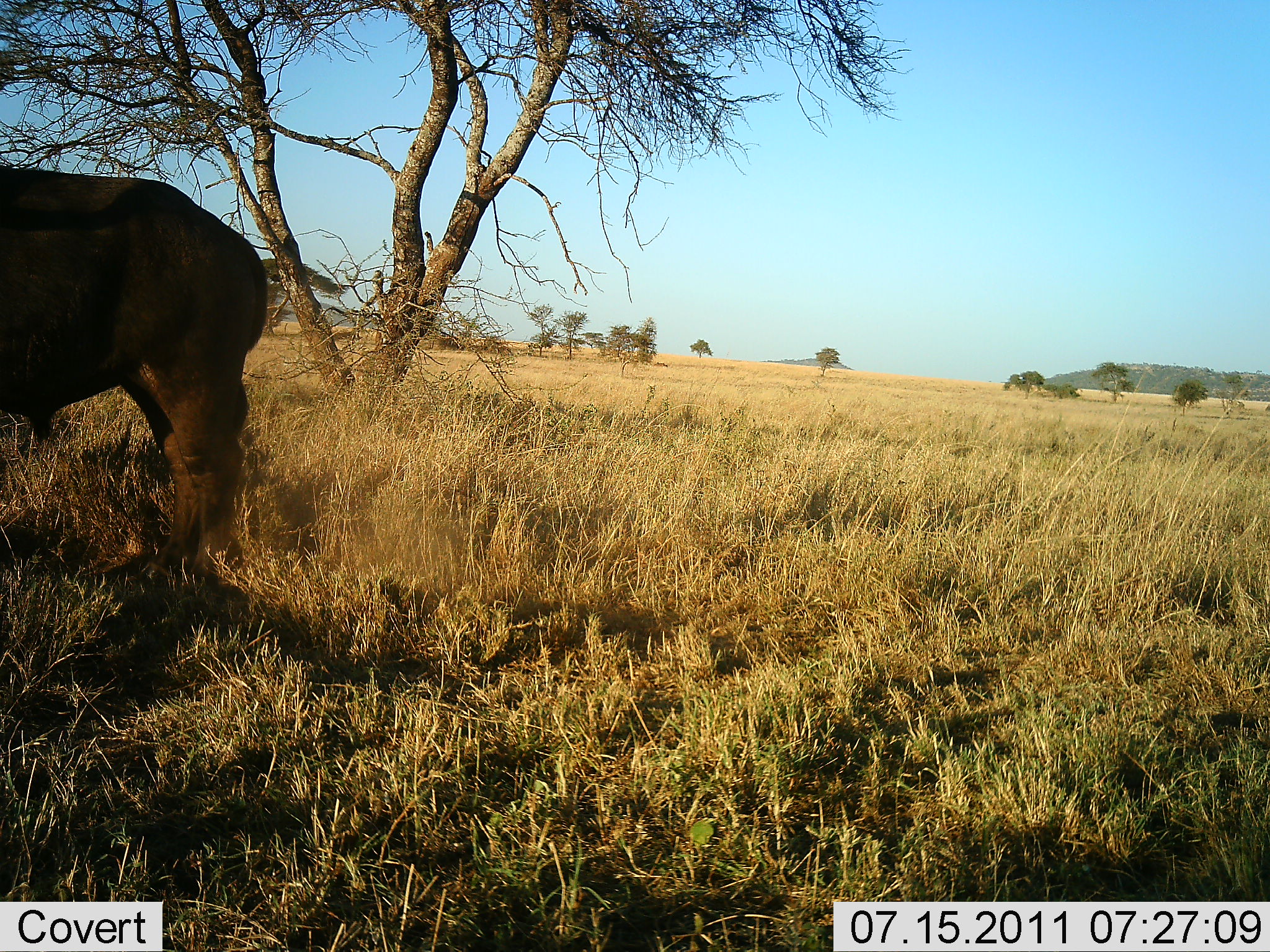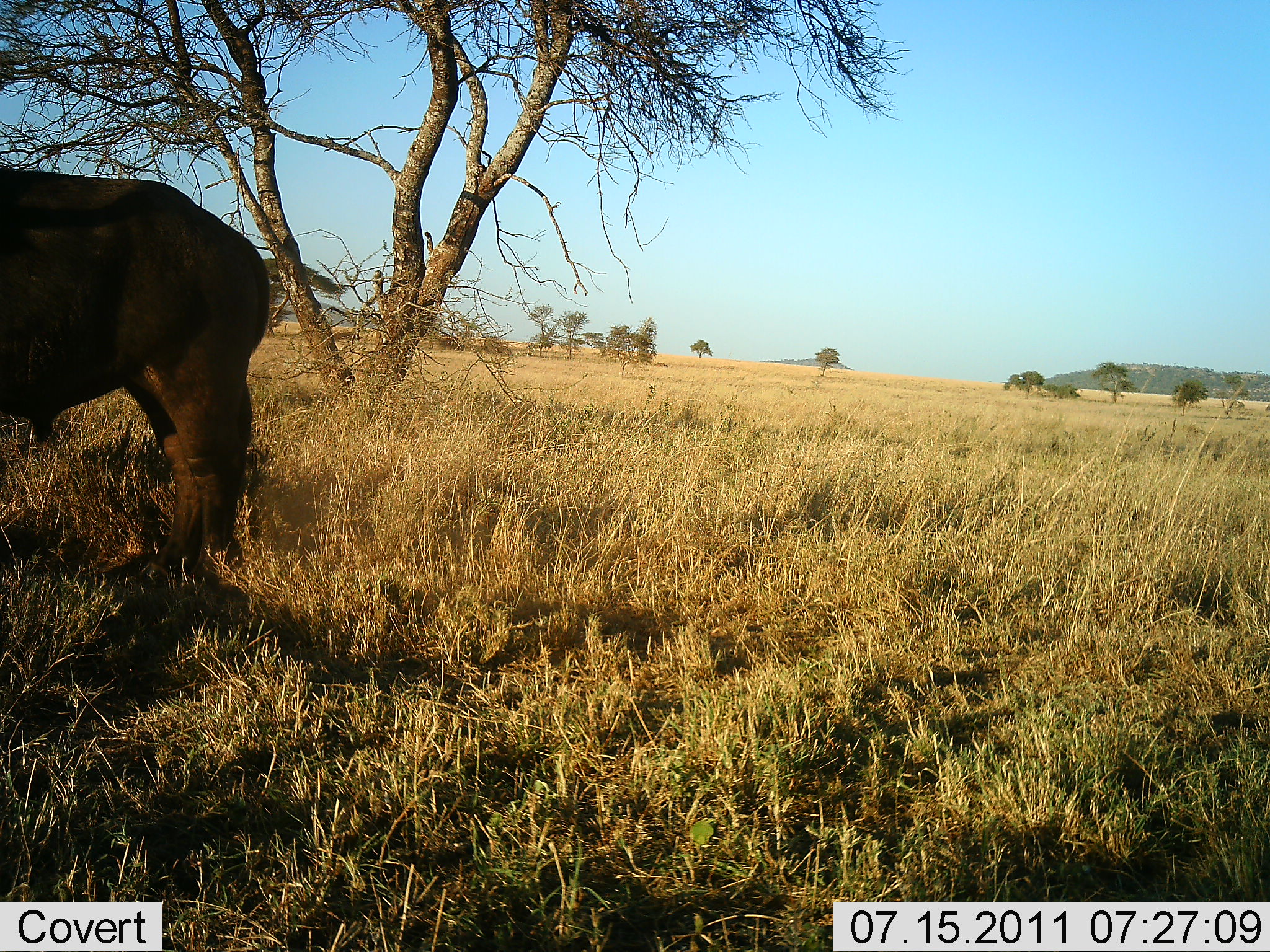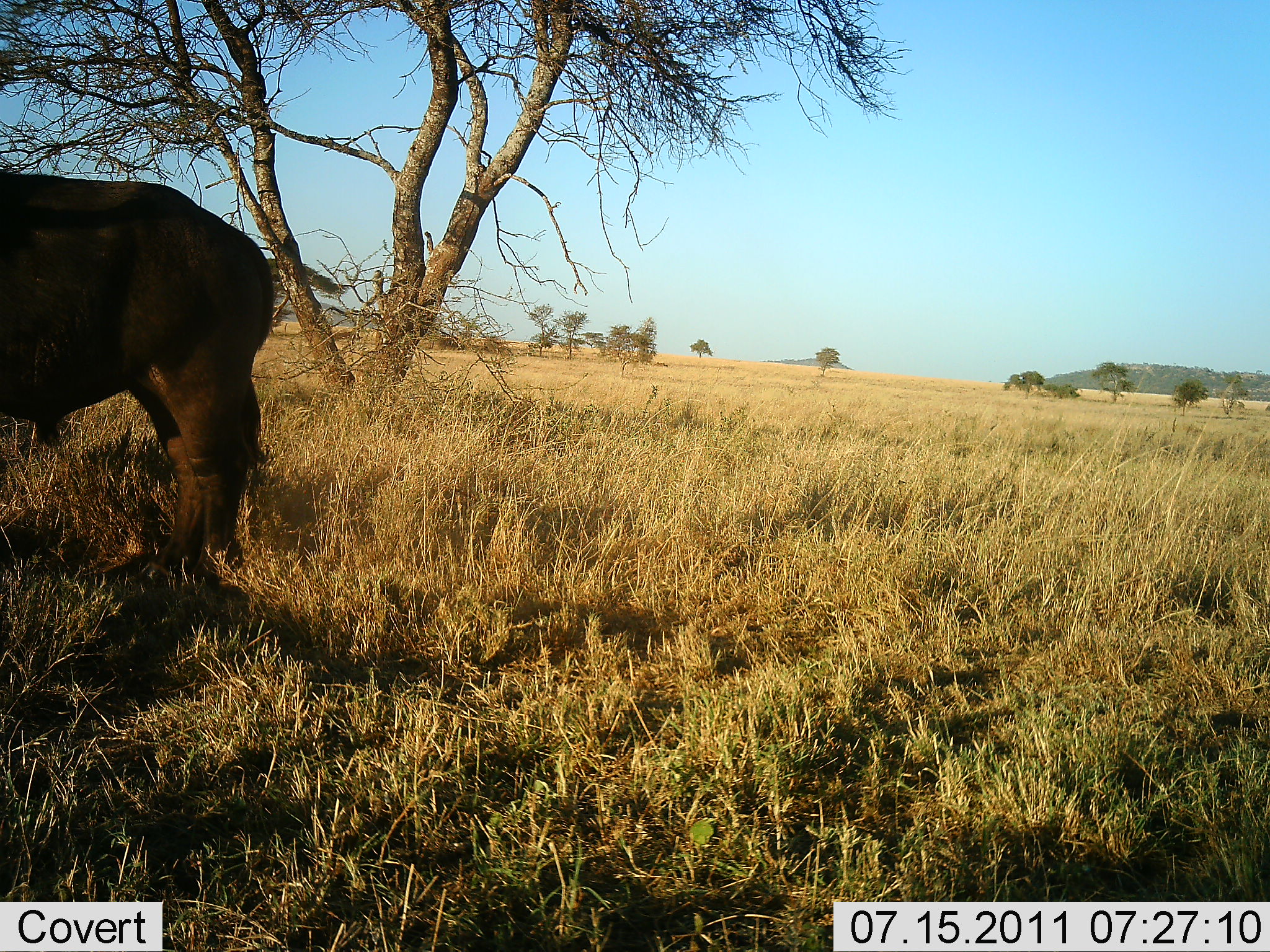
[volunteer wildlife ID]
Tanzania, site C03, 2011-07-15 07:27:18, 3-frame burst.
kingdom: Animalia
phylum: Chordata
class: Mammalia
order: Artiodactyla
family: Bovidae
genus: Syncerus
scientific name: Syncerus caffer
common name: cape buffalo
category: buffalo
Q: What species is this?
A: Buffalo (cape buffalo) (Syncerus caffer).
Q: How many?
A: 1.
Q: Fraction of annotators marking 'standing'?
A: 100%.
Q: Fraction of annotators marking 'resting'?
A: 0%.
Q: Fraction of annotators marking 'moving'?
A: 0%.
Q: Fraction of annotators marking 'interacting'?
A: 0%.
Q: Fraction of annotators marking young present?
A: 0%.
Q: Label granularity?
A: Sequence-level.